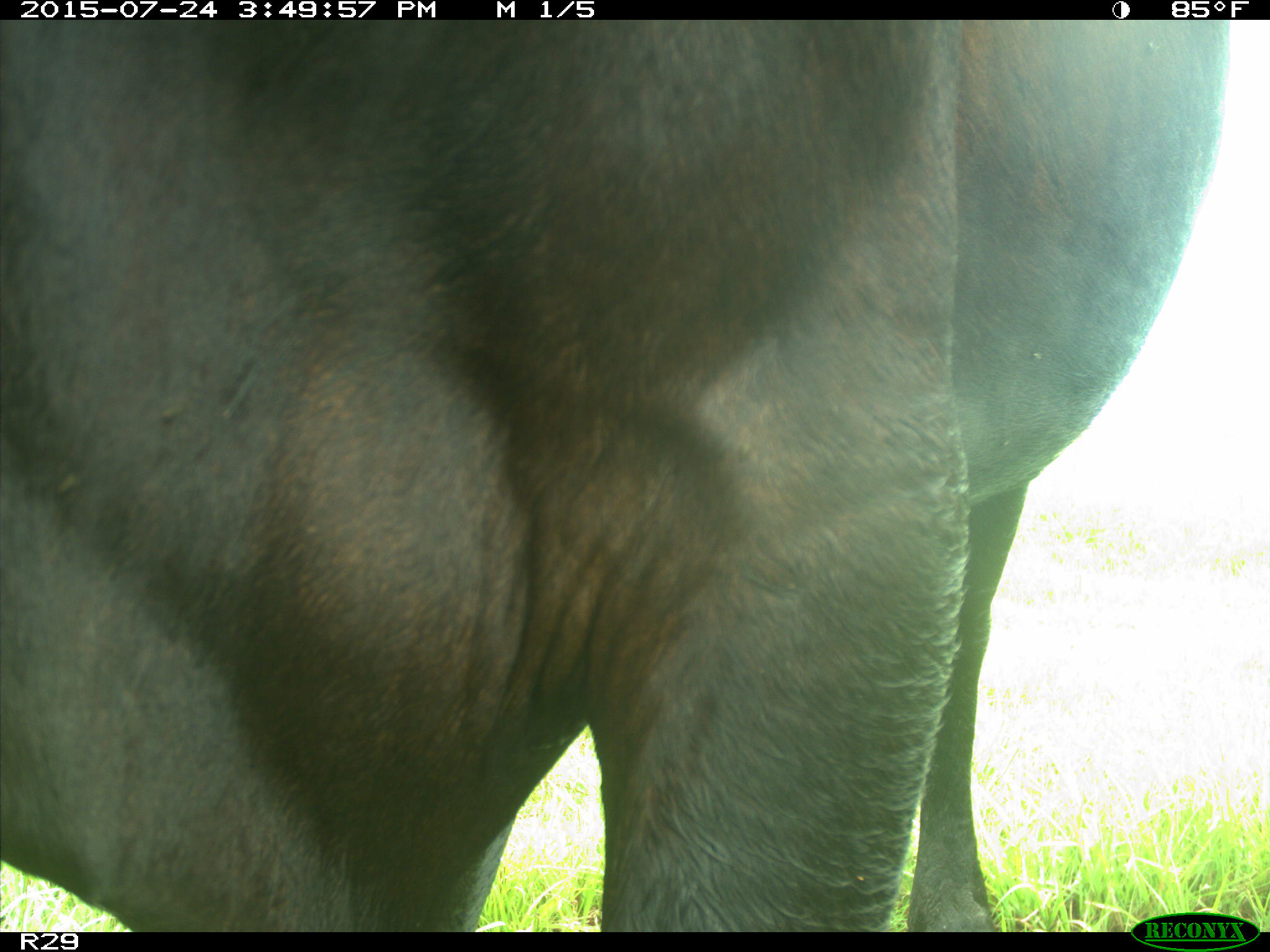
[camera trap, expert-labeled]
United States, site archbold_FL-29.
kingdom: Animalia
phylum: Chordata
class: Mammalia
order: Artiodactyla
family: Bovidae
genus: Bos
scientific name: Bos taurus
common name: domestic cow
Bos taurus (domestic cow).